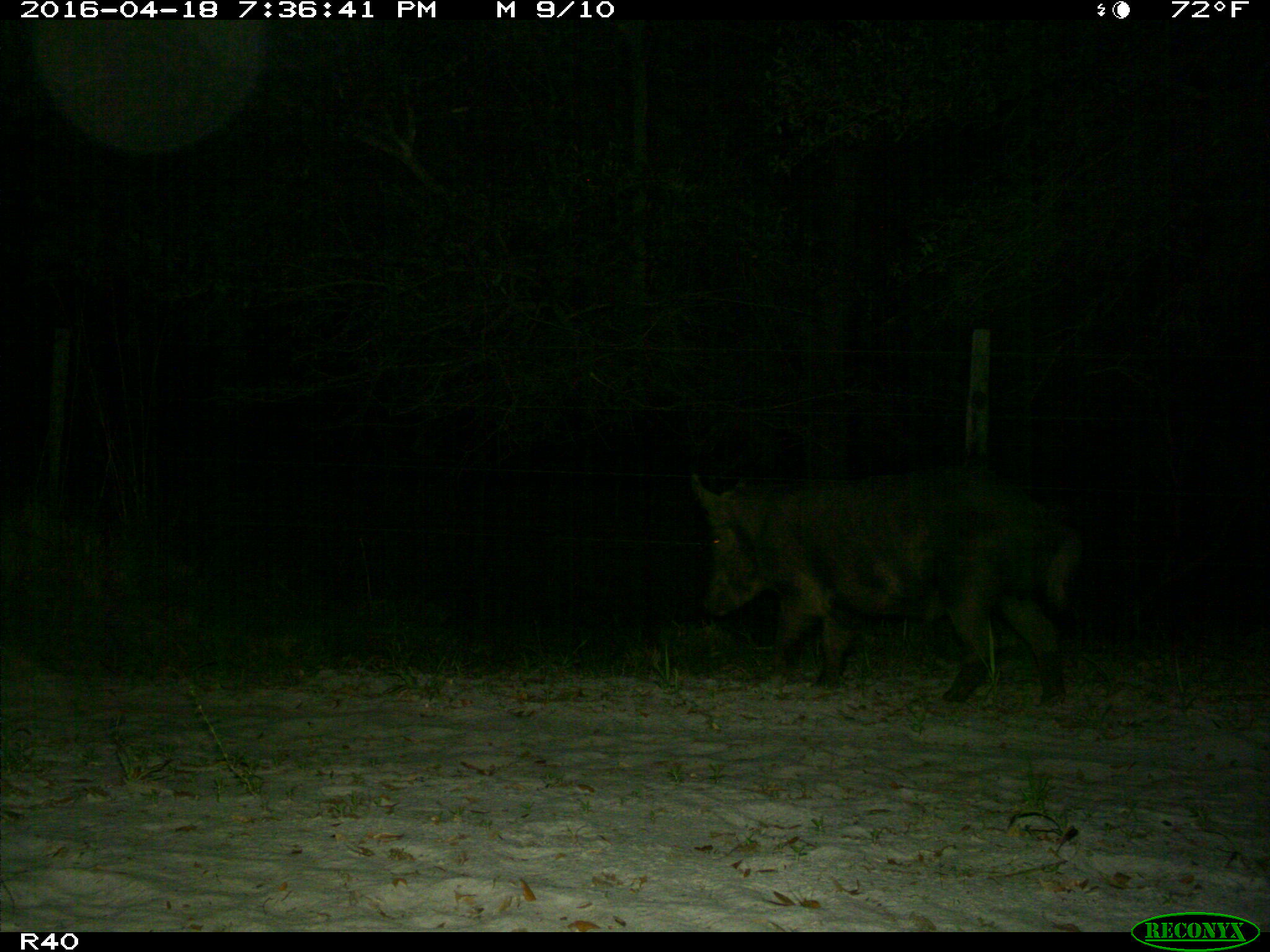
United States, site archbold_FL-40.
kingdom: Animalia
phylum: Chordata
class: Mammalia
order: Artiodactyla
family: Suidae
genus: Sus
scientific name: Sus scrofa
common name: wild boar